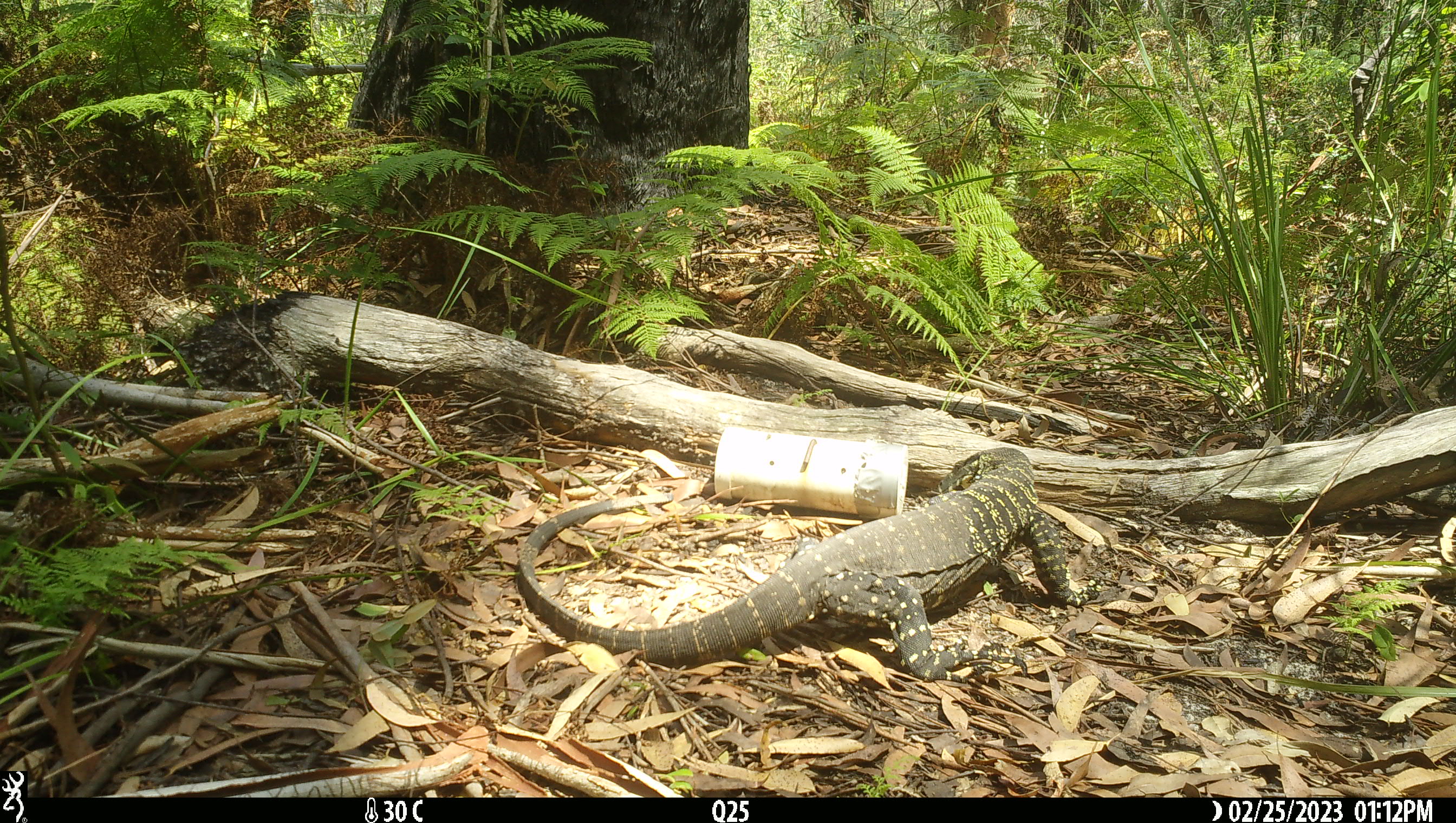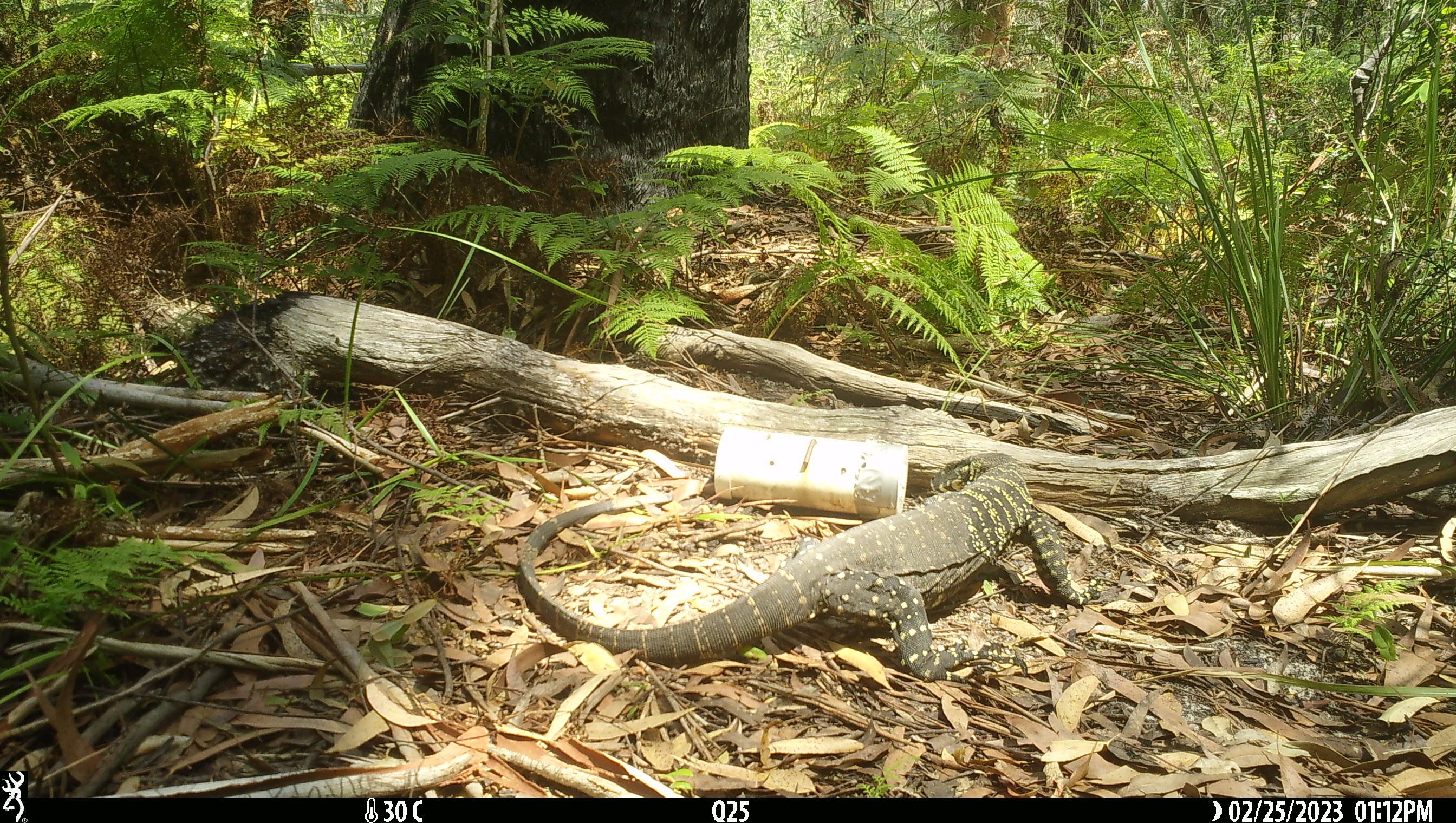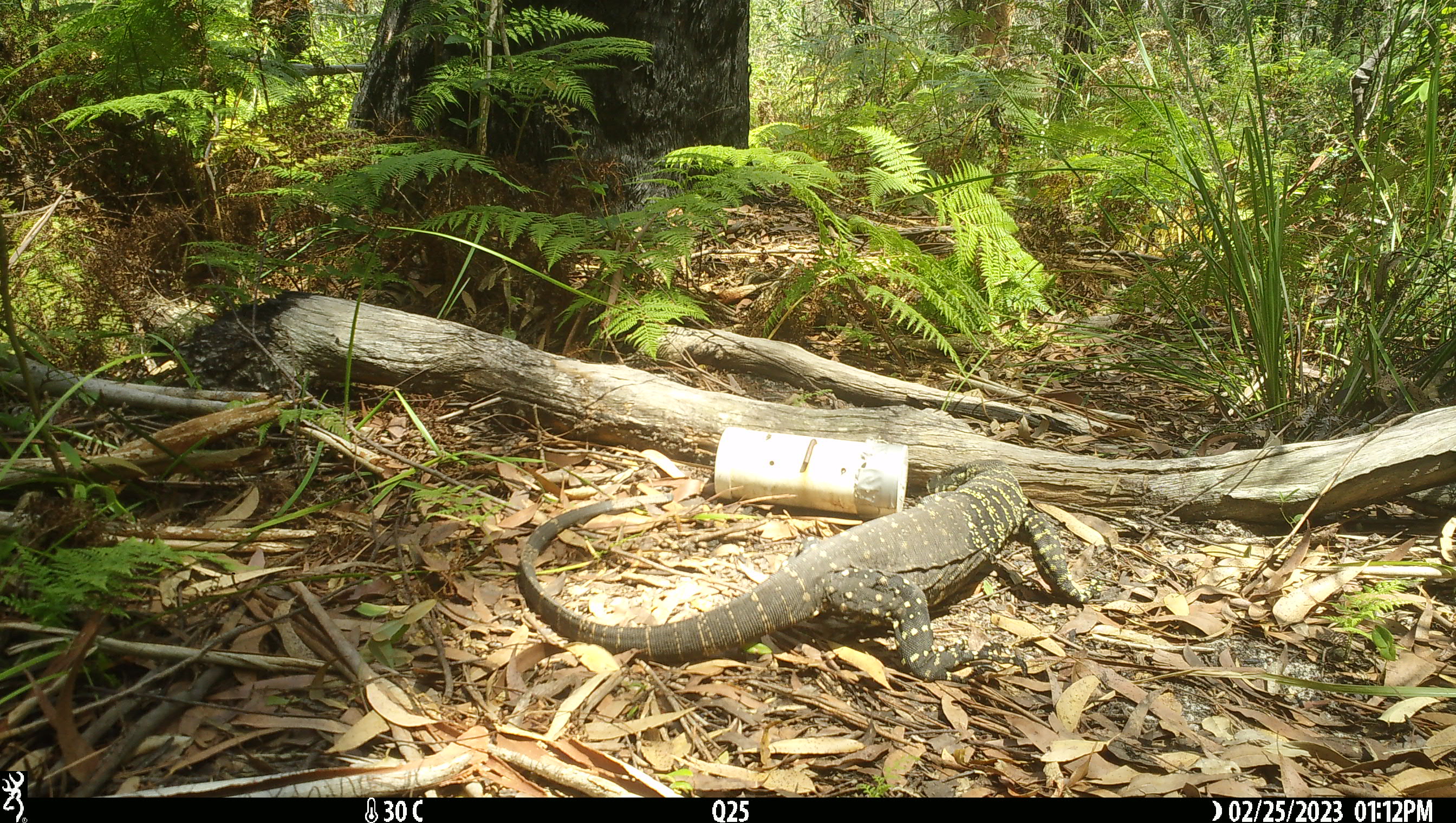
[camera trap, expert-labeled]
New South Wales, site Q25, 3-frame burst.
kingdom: Animalia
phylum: Chordata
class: Reptilia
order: Squamata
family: Varanidae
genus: Varanus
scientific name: Varanus varius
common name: lace monitor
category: goanna